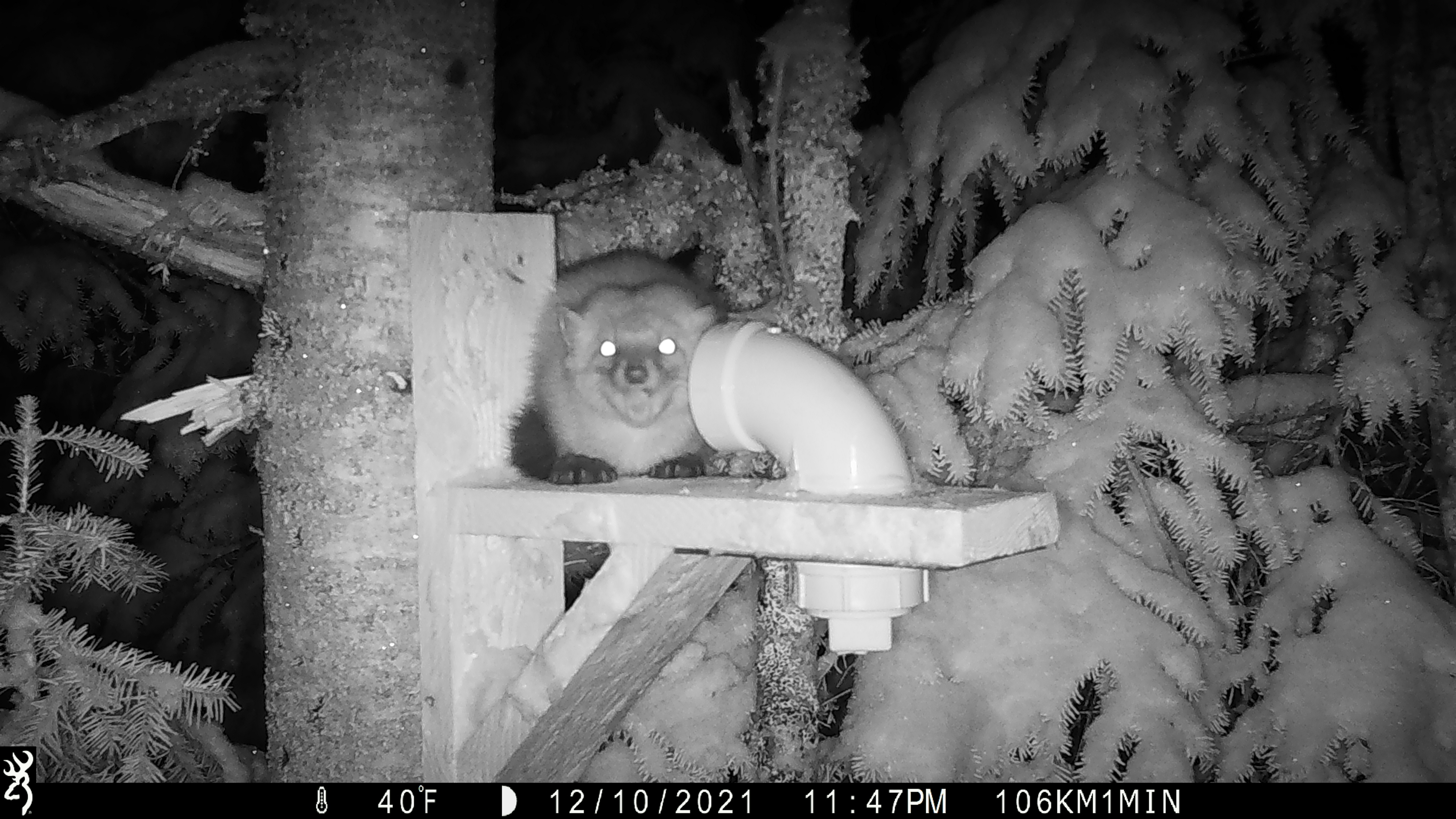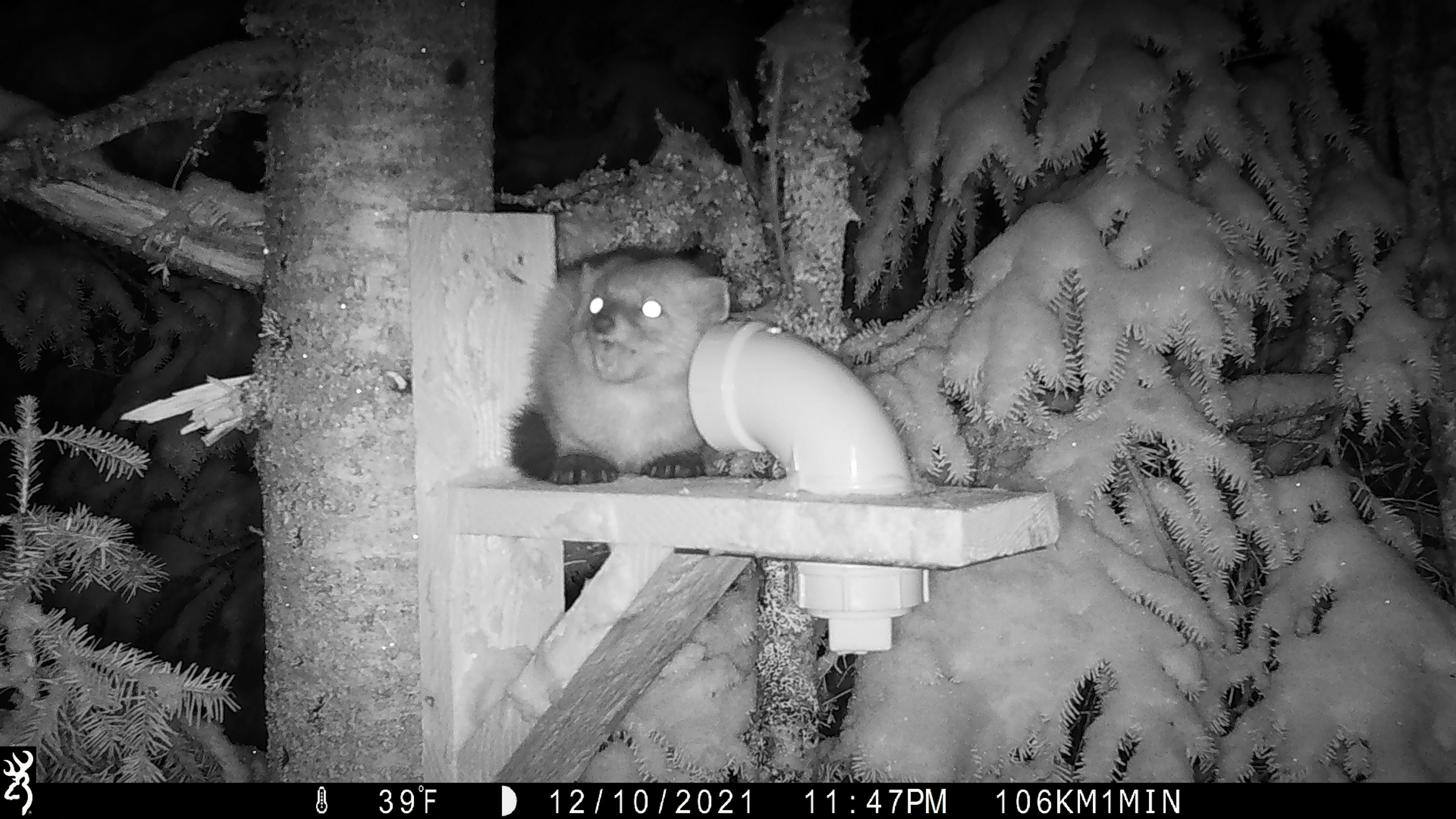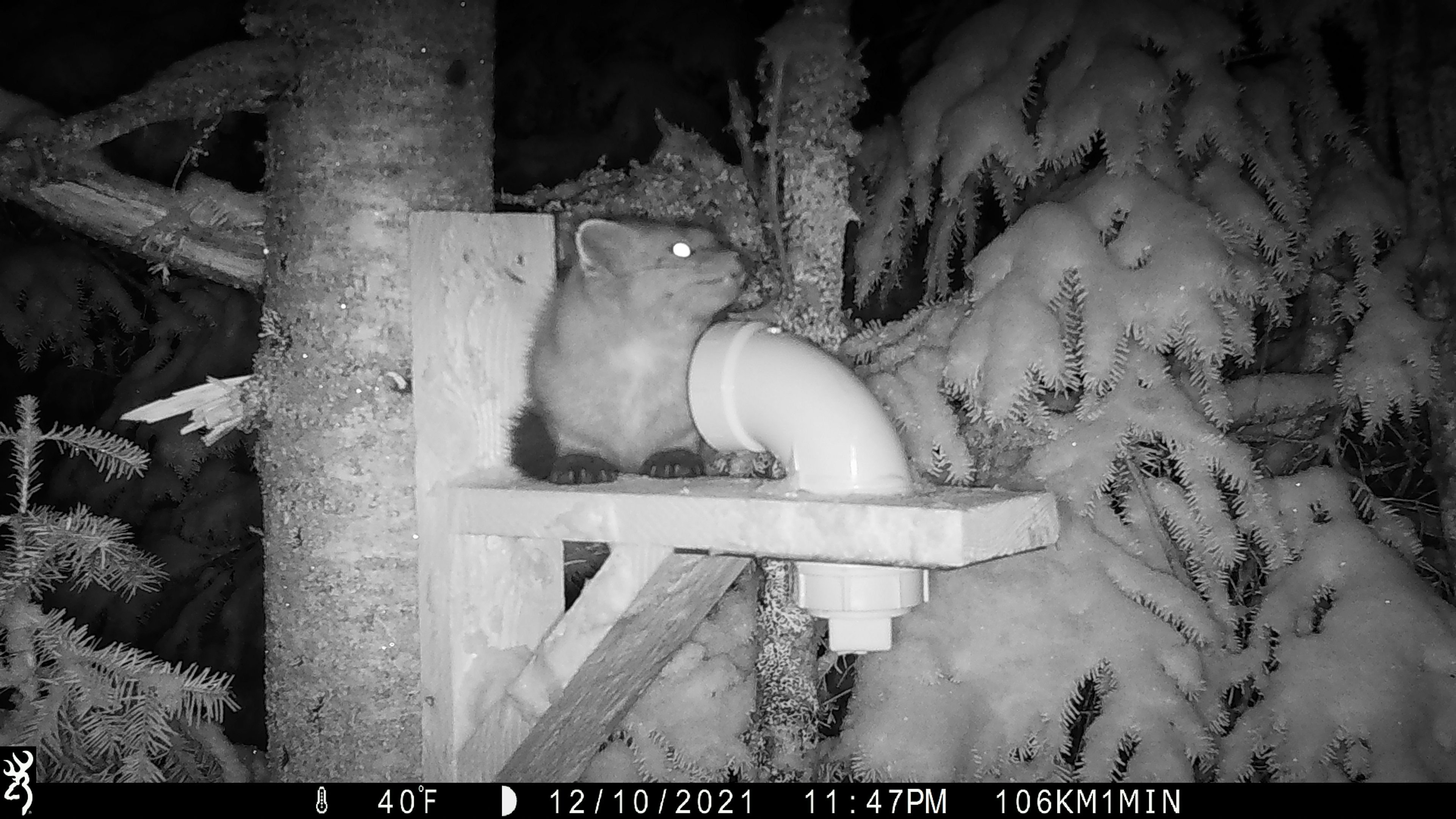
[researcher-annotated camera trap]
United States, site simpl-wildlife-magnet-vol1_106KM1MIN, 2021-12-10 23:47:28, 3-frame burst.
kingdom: Animalia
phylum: Chordata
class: Mammalia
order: Carnivora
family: Mustelidae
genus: Martes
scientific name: Martes americana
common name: american marten